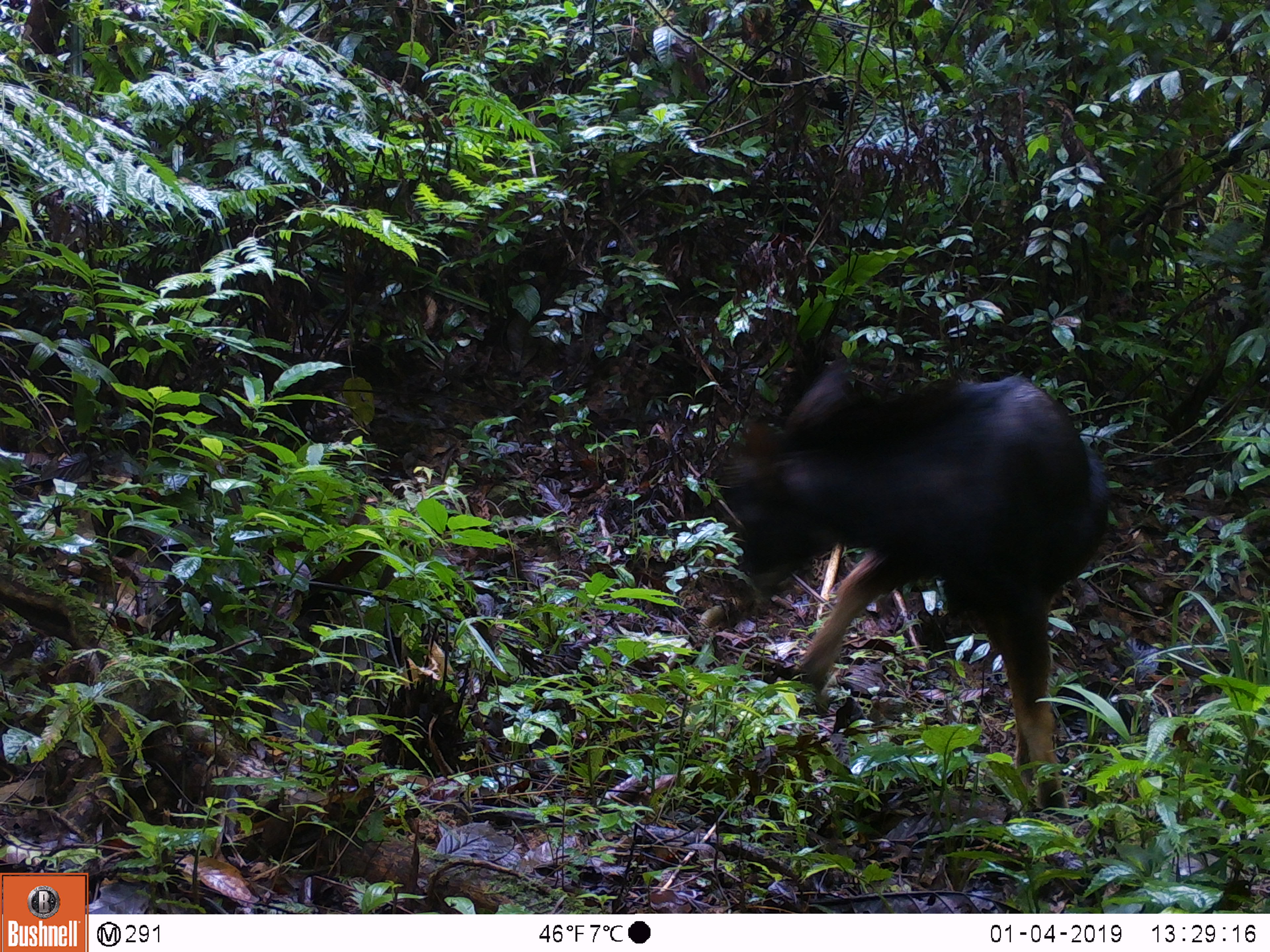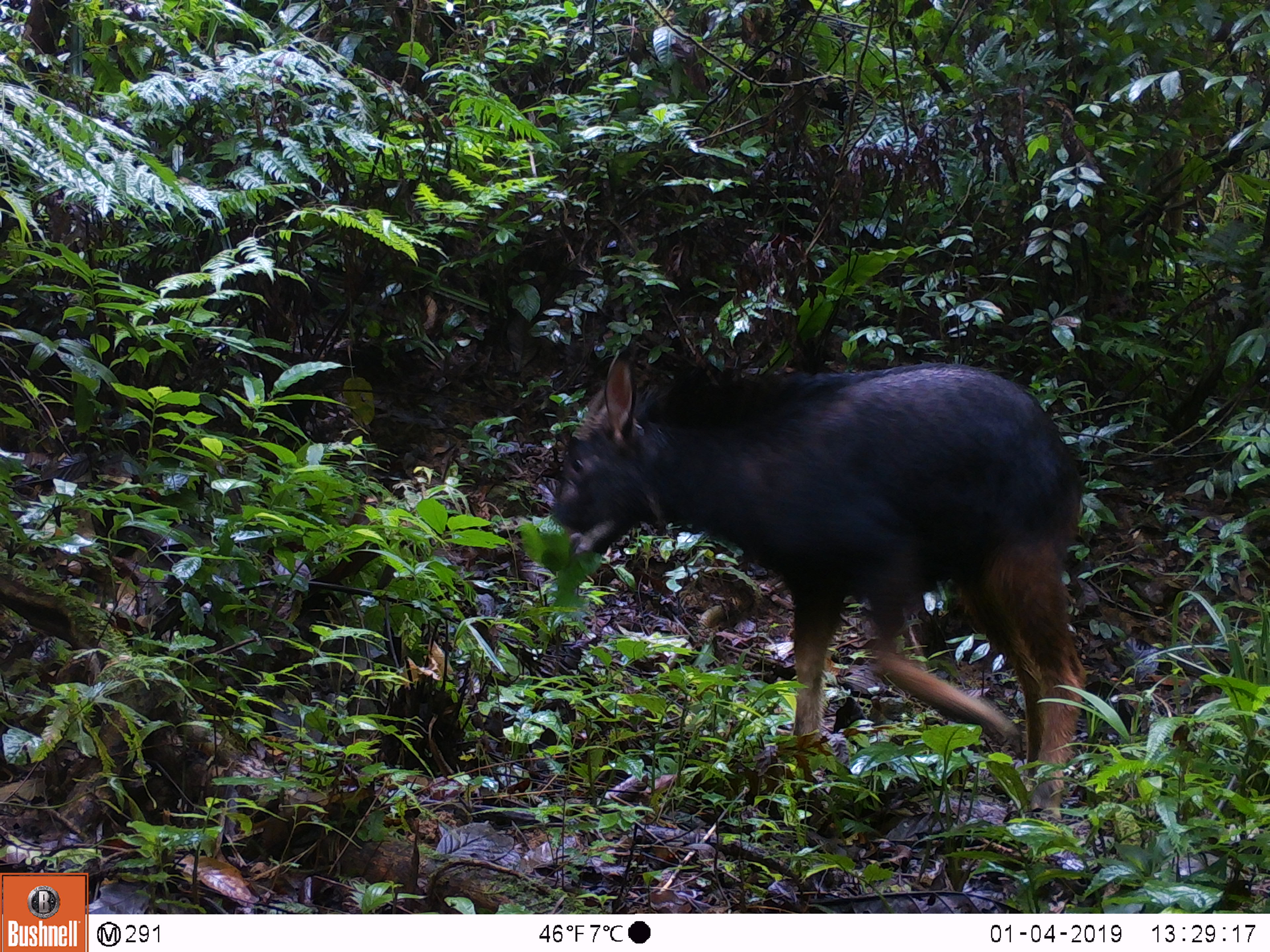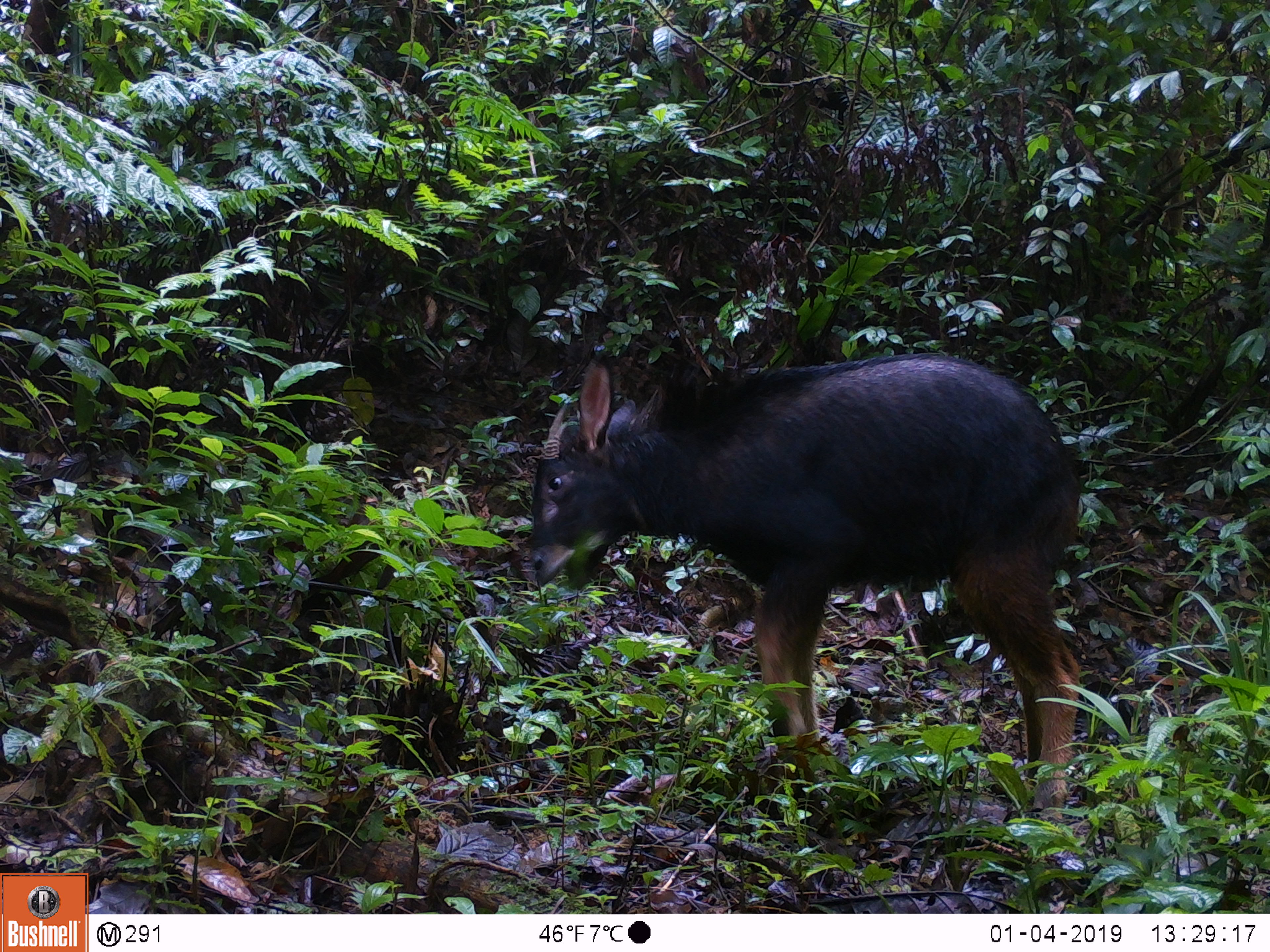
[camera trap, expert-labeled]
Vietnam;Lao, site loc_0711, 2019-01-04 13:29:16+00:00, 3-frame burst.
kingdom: Animalia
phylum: Chordata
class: Mammalia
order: Artiodactyla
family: Bovidae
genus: Capricornis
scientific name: Capricornis sumatraensis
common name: chinese serow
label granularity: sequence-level